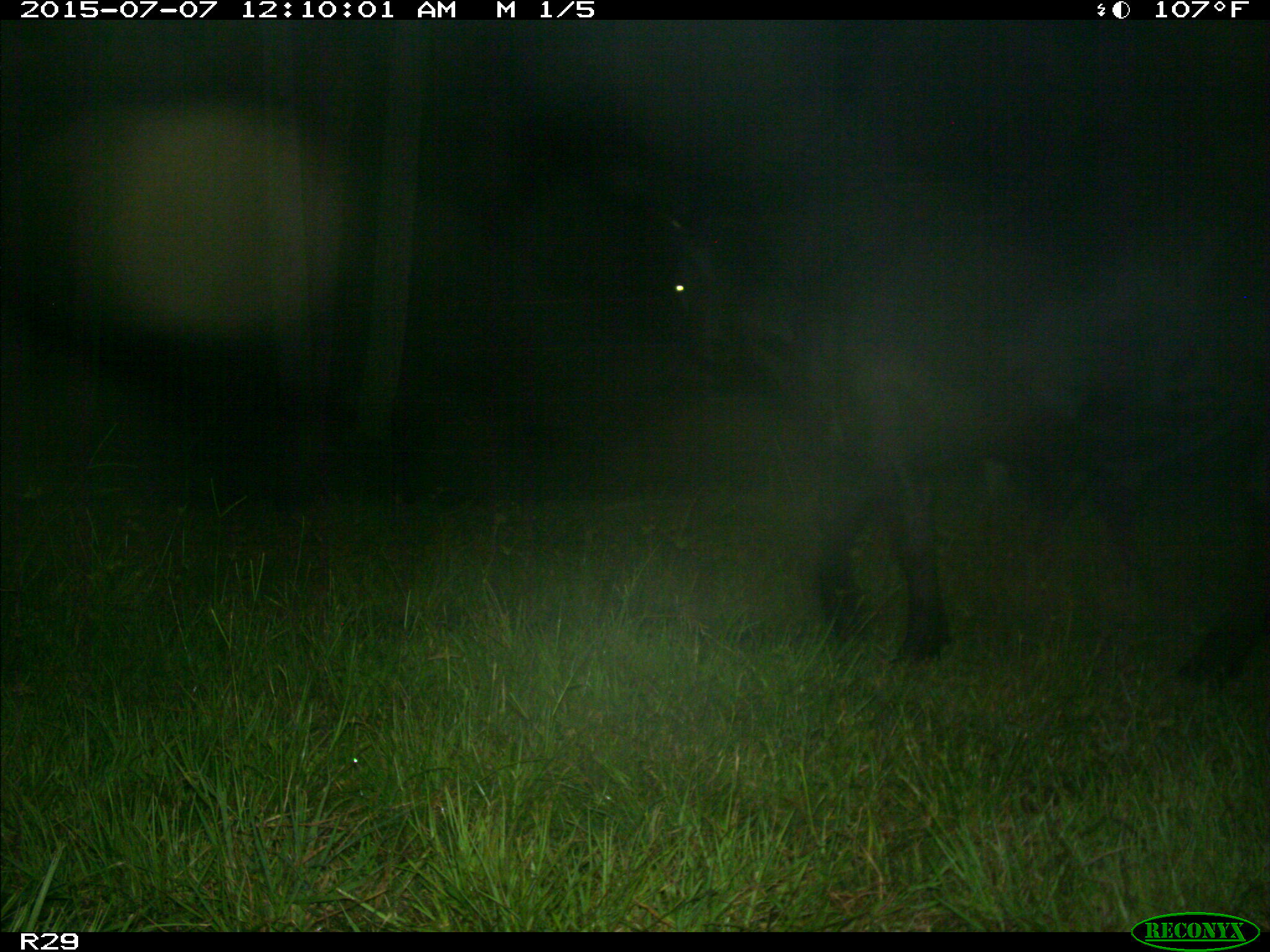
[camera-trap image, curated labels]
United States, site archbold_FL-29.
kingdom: Animalia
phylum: Chordata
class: Mammalia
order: Artiodactyla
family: Bovidae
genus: Bos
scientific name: Bos taurus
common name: domestic cow